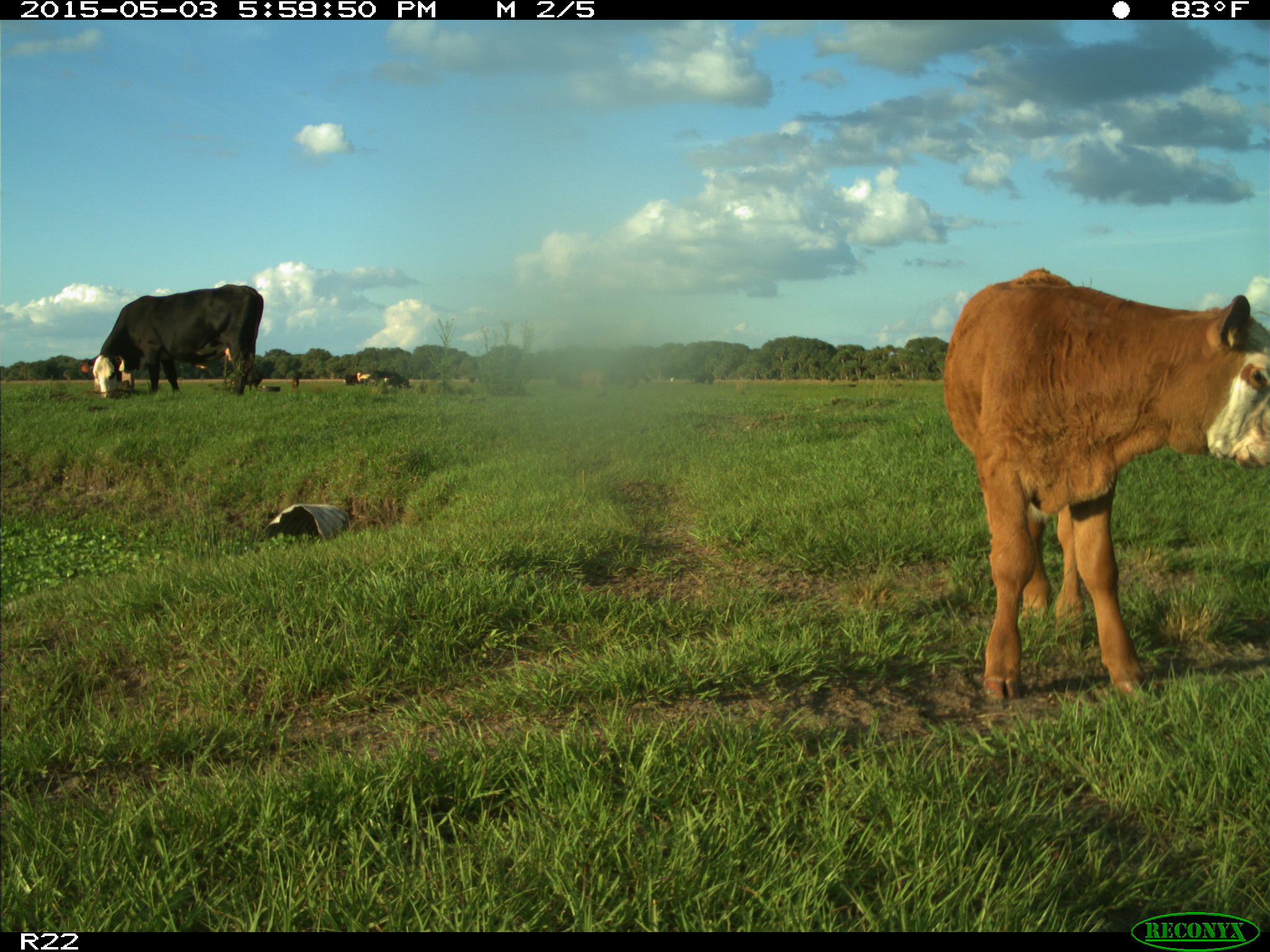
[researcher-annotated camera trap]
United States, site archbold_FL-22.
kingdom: Animalia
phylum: Chordata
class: Mammalia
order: Artiodactyla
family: Bovidae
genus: Bos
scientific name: Bos taurus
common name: domestic cow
Bos taurus (domestic cow).